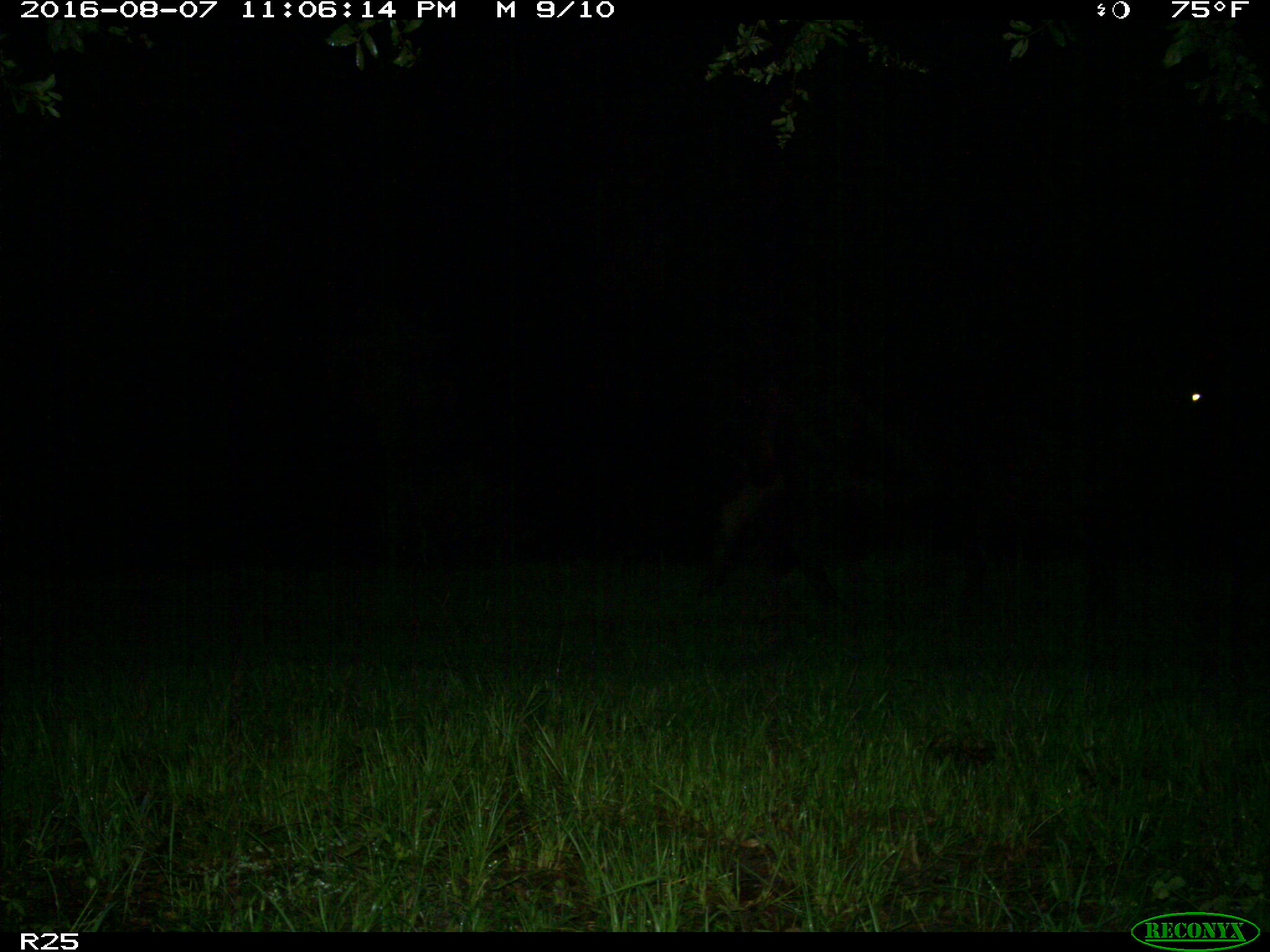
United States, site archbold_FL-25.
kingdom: Animalia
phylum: Chordata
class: Mammalia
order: Artiodactyla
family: Bovidae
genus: Bos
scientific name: Bos taurus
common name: domestic cow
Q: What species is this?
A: Bos taurus (domestic cow).